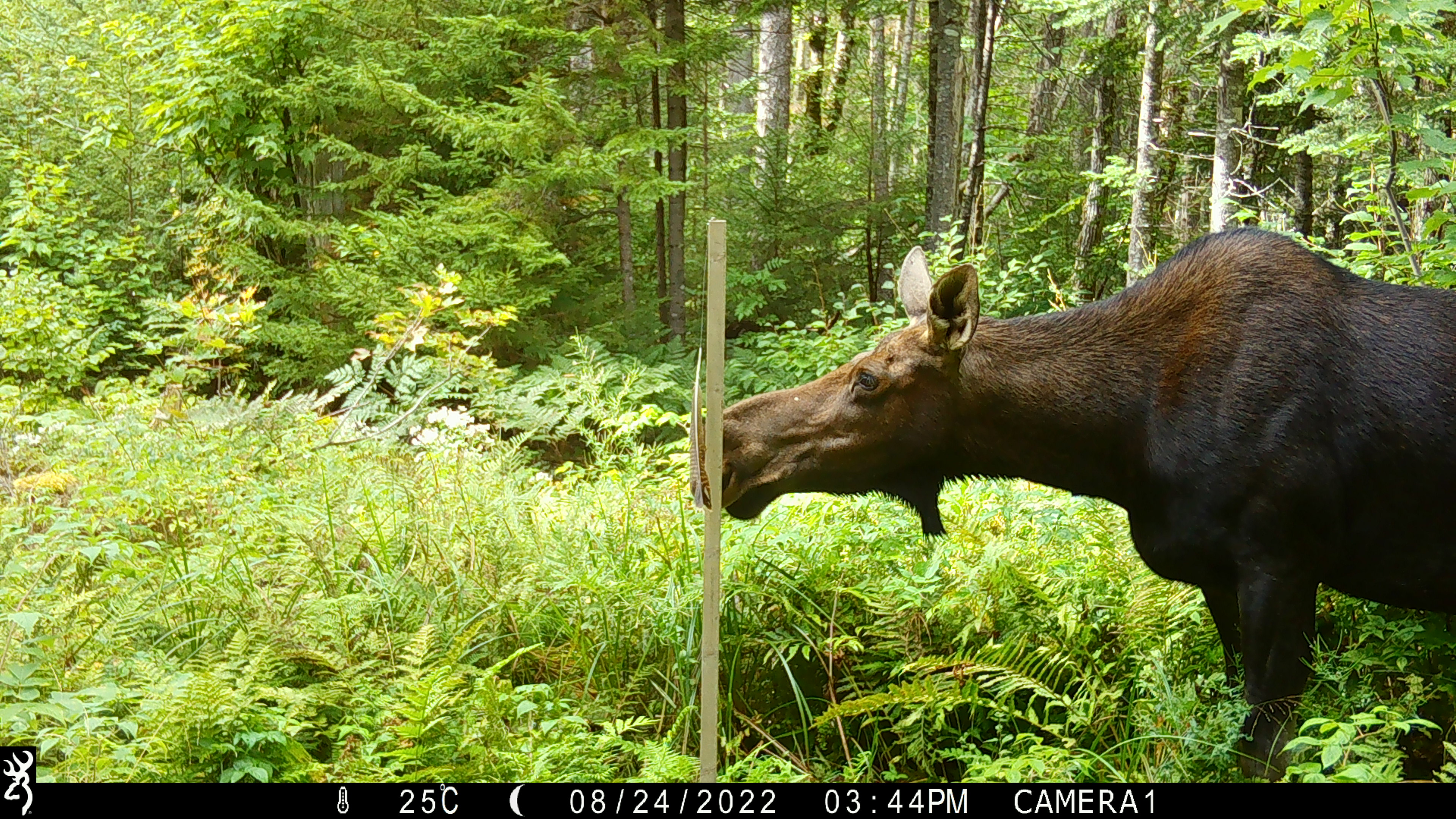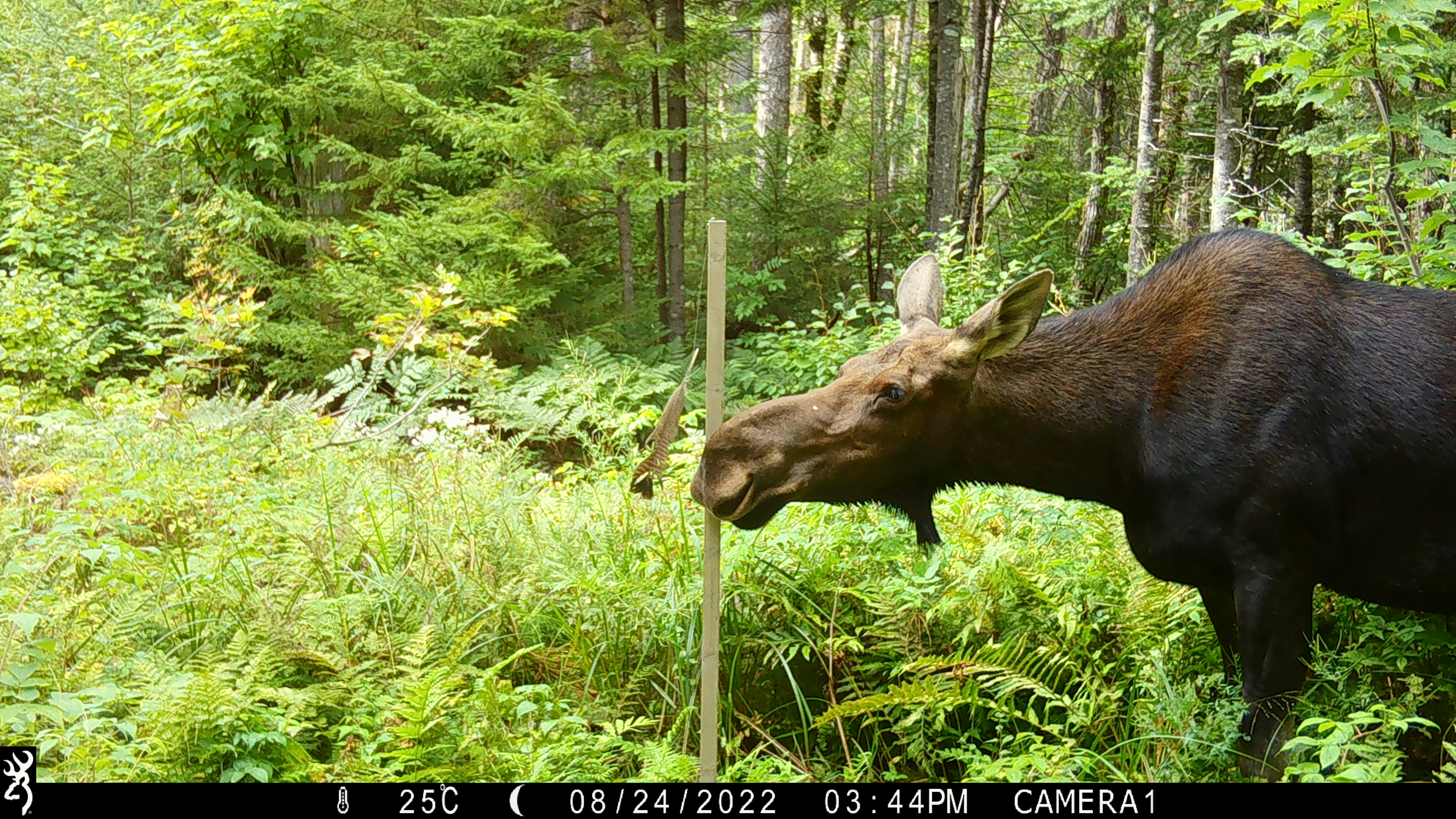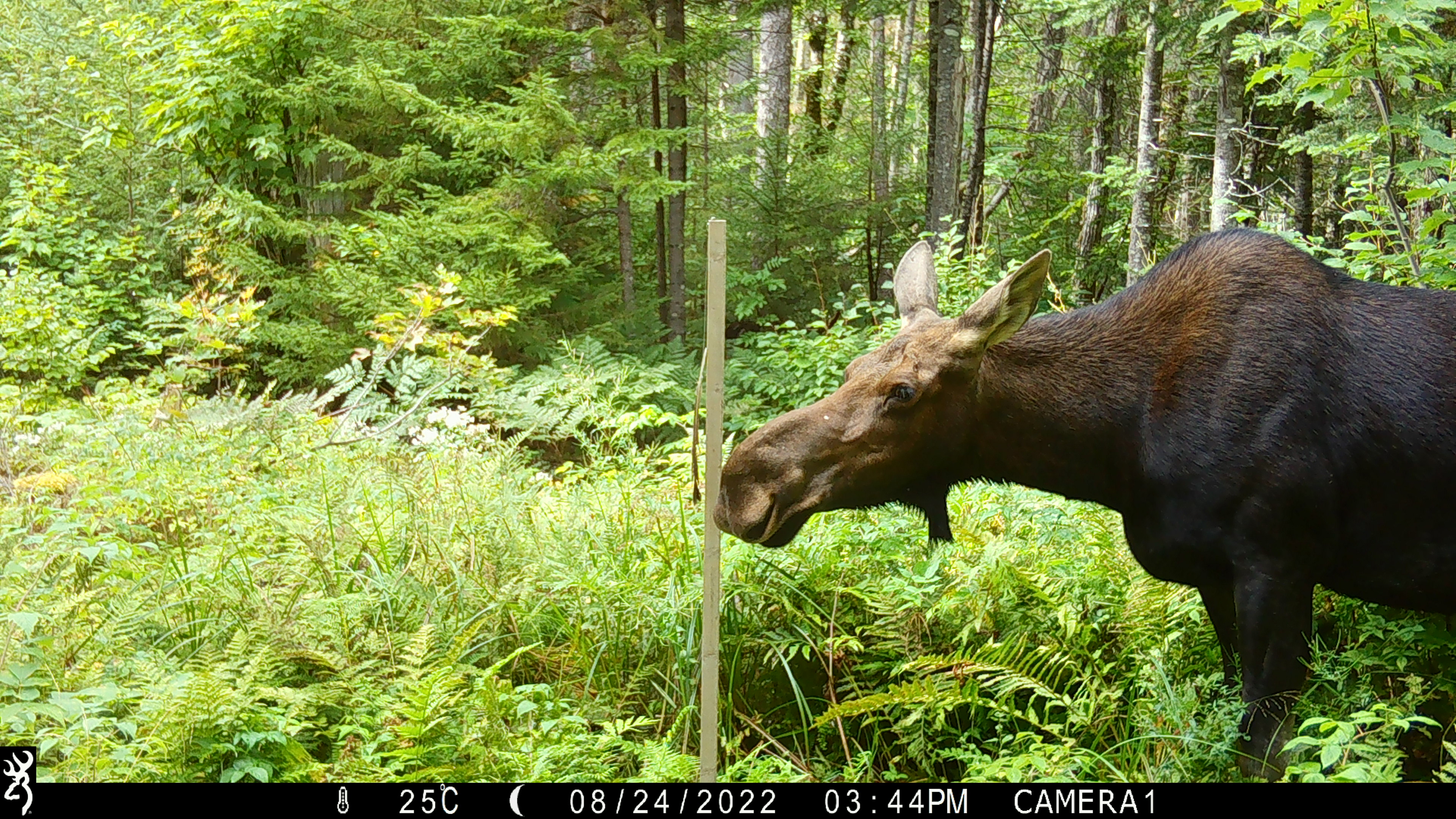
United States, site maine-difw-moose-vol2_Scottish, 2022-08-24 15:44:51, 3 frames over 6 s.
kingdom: Animalia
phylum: Chordata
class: Mammalia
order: Artiodactyla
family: Cervidae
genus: Alces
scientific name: Alces alces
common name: moose